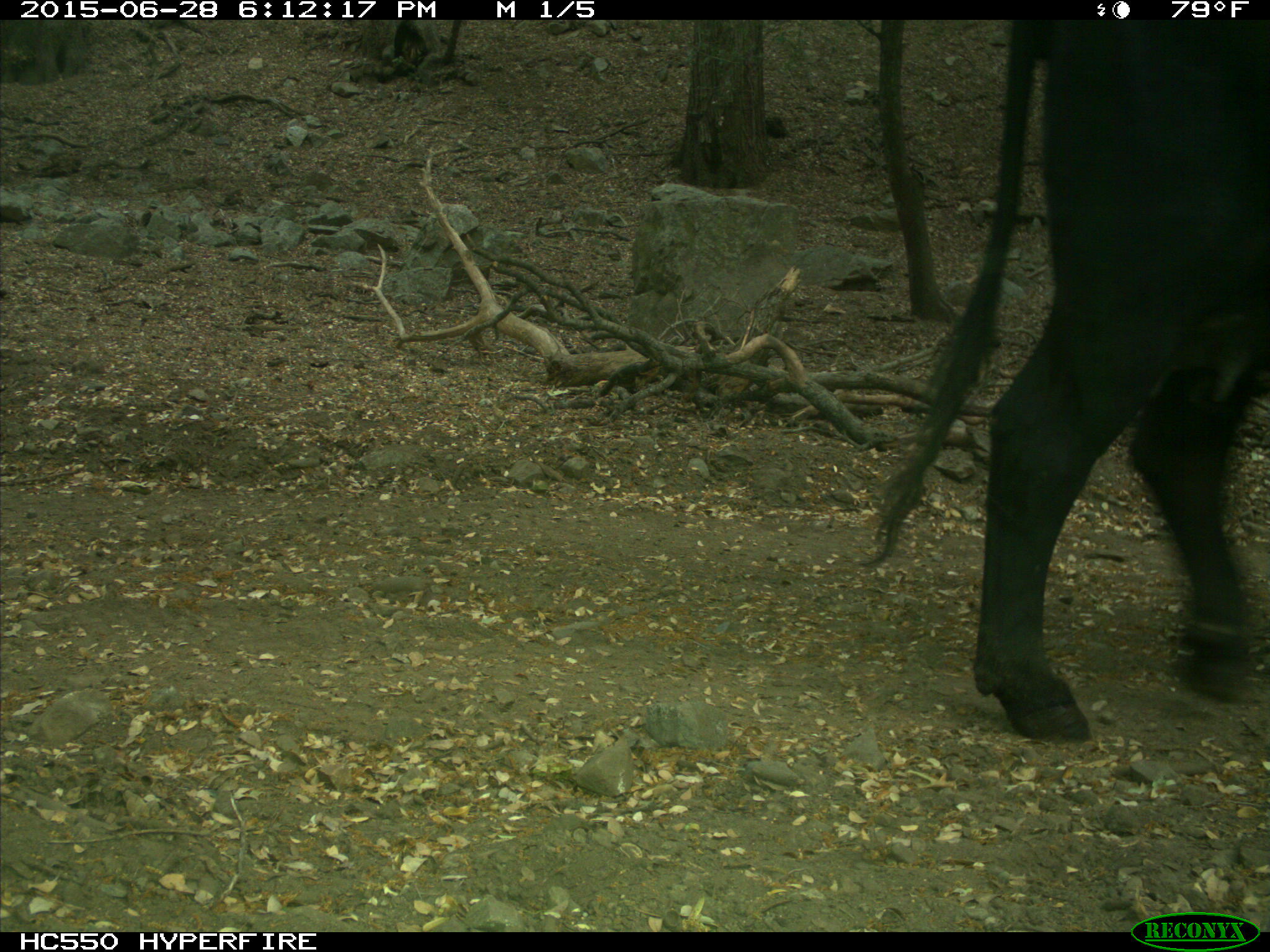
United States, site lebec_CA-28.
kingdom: Animalia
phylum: Chordata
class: Mammalia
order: Artiodactyla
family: Bovidae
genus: Bos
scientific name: Bos taurus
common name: domestic cow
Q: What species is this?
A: Bos taurus (domestic cow).